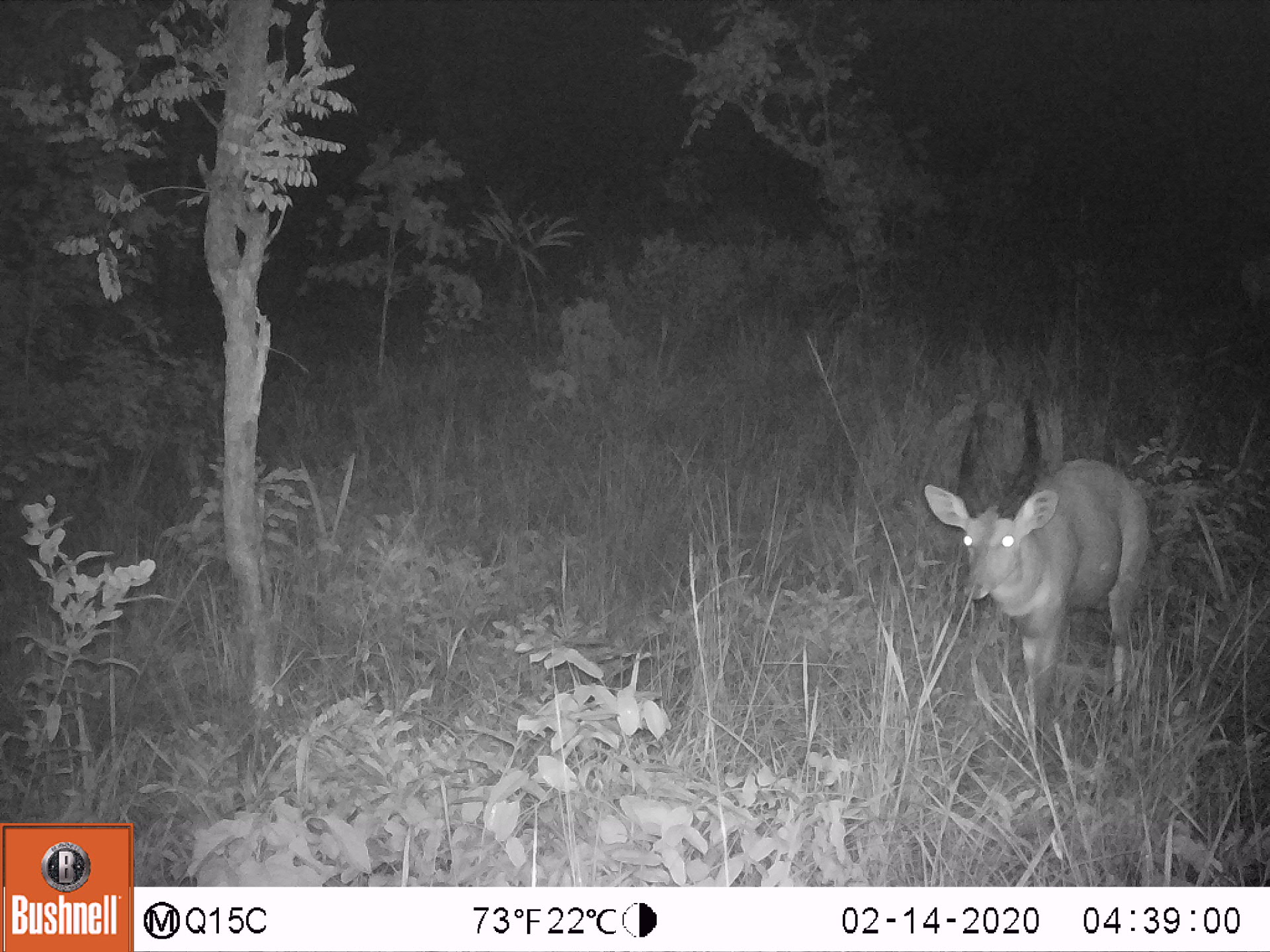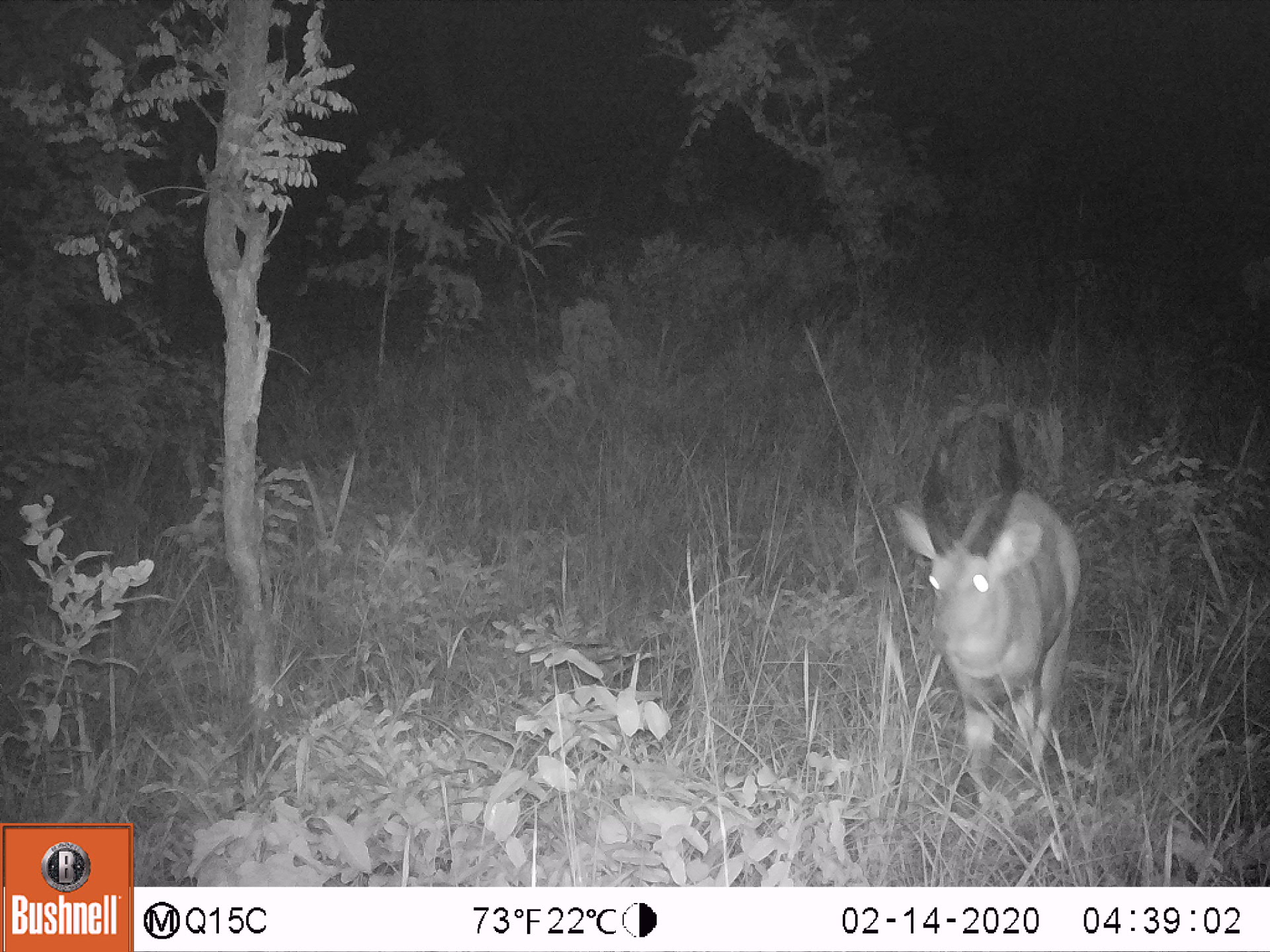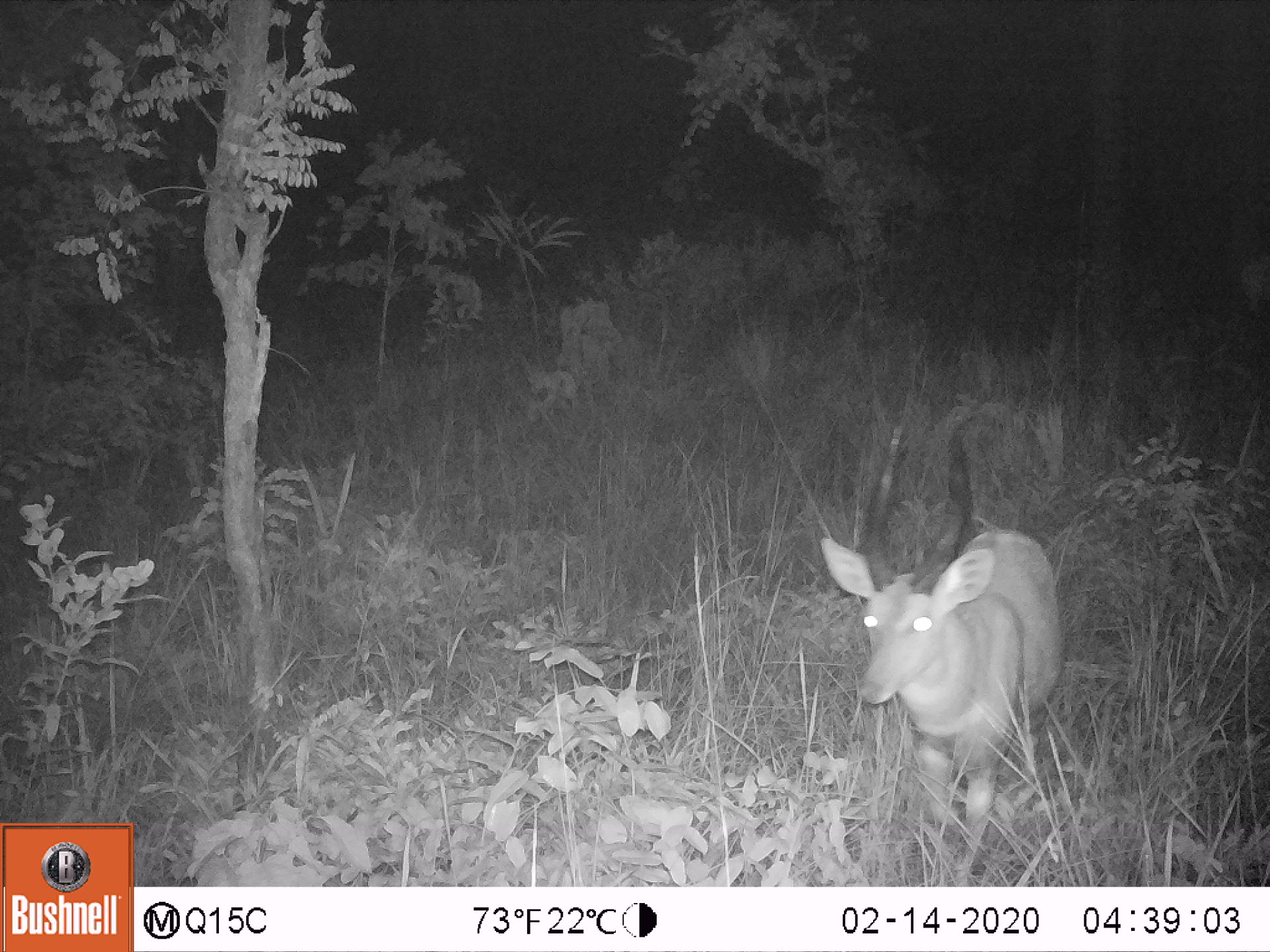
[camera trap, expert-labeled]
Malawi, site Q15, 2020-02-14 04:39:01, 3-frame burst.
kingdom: Animalia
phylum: Chordata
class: Mammalia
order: Artiodactyla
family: Bovidae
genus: Tragelaphus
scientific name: Tragelaphus sylvaticus sylvaticus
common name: cape bushbuck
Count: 1.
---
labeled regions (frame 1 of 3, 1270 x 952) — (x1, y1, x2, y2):
cape bushbuck: (920, 391, 1154, 724)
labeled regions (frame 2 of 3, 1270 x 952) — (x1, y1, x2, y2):
cape bushbuck: (892, 400, 1088, 821)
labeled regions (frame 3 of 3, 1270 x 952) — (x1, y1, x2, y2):
cape bushbuck: (813, 406, 1073, 854)